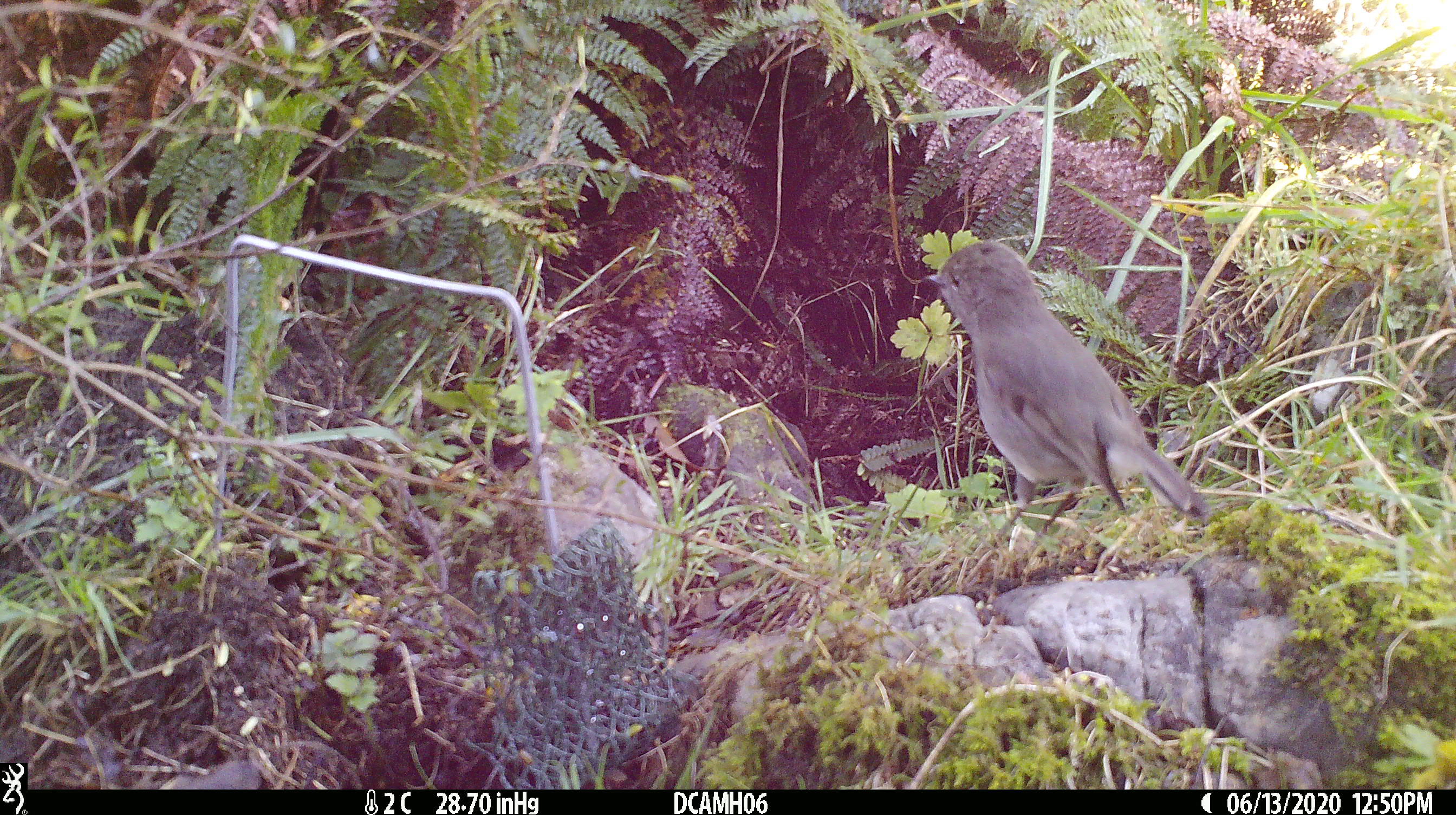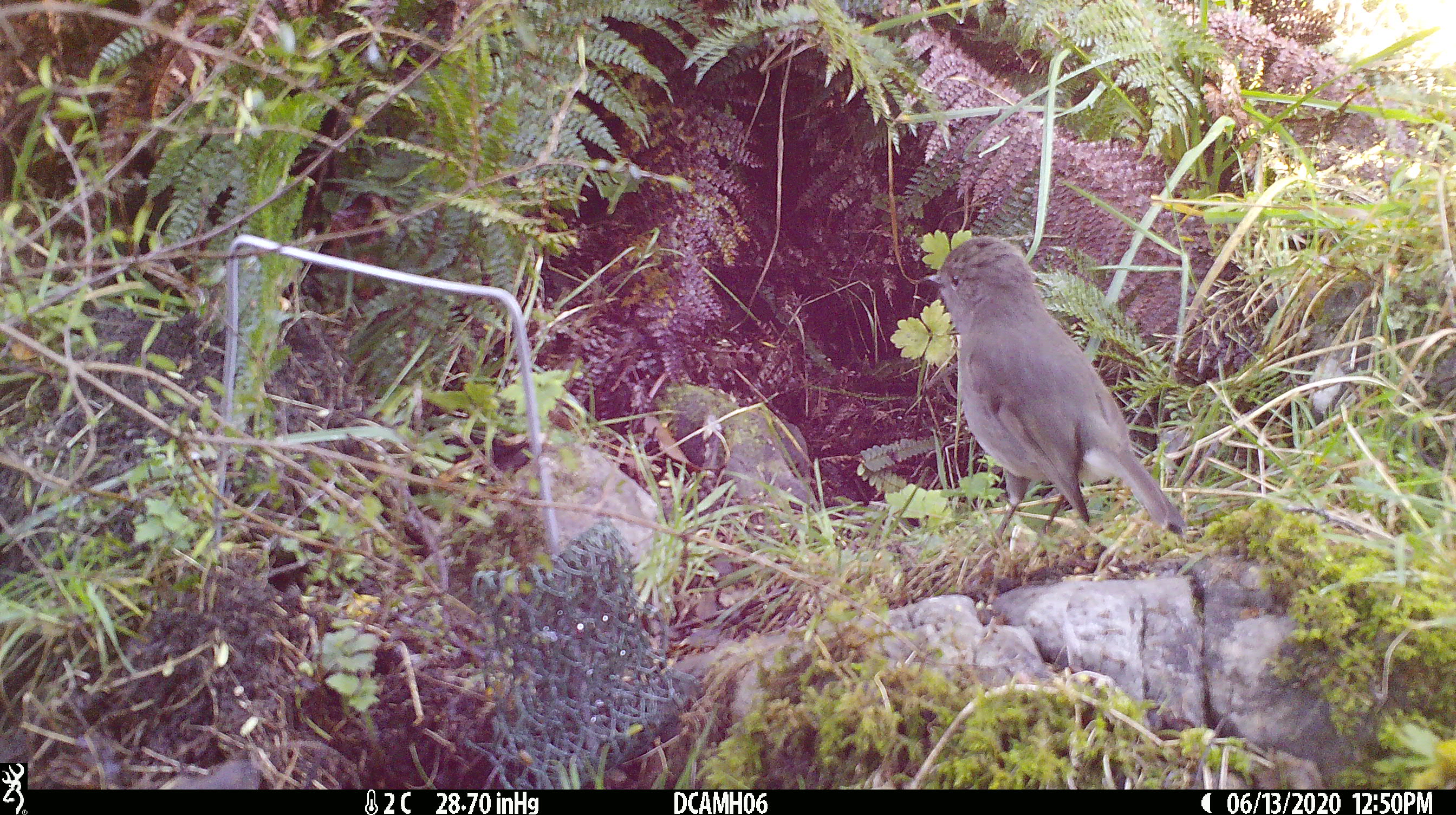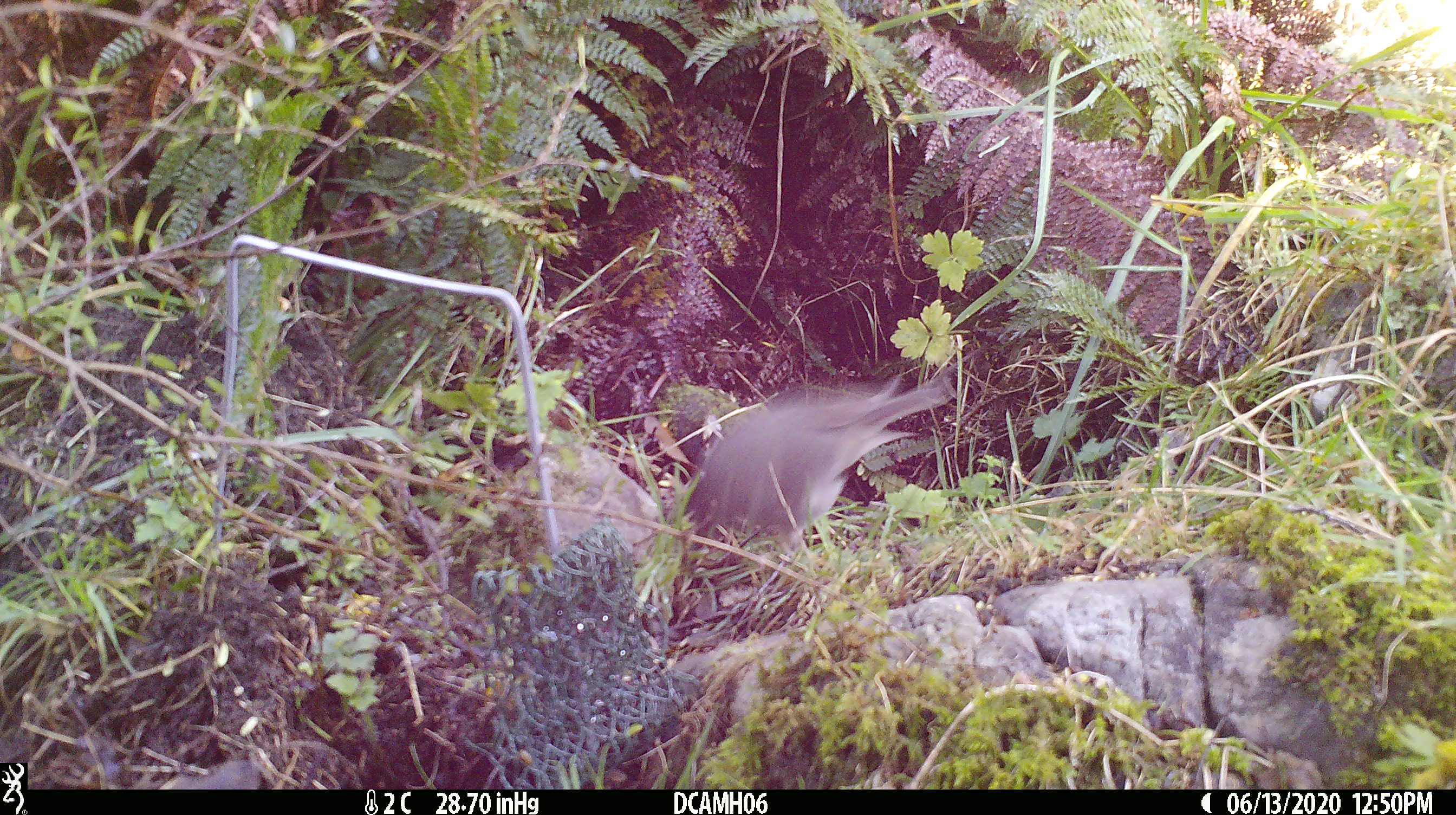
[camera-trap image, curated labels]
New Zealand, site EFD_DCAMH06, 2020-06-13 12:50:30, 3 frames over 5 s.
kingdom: Animalia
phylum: Chordata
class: Aves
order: Passeriformes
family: Petroicidae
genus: Petroica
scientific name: Petroica australis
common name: new zealand robin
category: robin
Robin (new zealand robin) (Petroica australis).